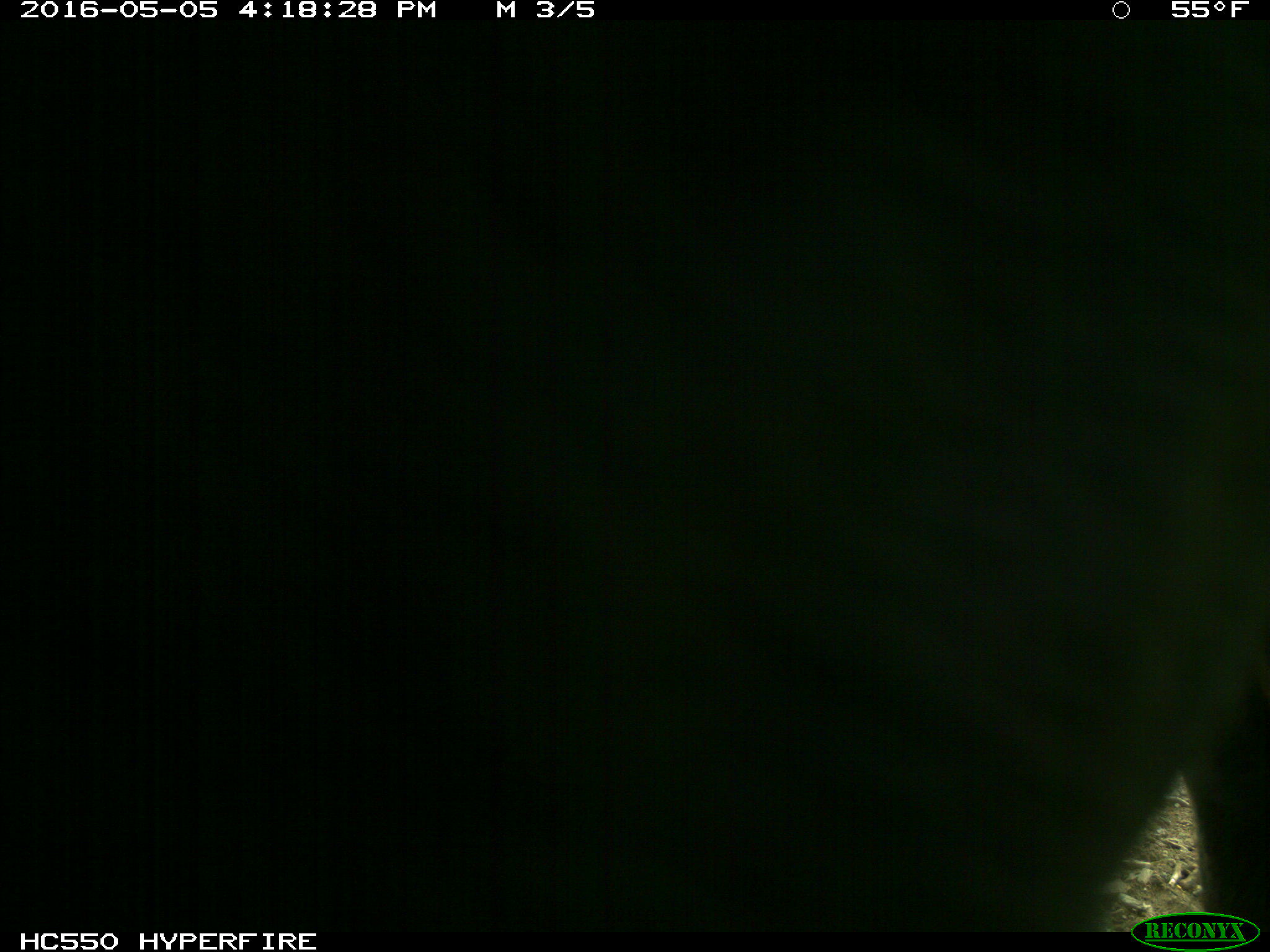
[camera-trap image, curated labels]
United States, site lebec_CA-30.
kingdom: Animalia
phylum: Chordata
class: Mammalia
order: Artiodactyla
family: Bovidae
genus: Bos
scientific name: Bos taurus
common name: domestic cow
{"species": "Bos taurus (domestic cow)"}